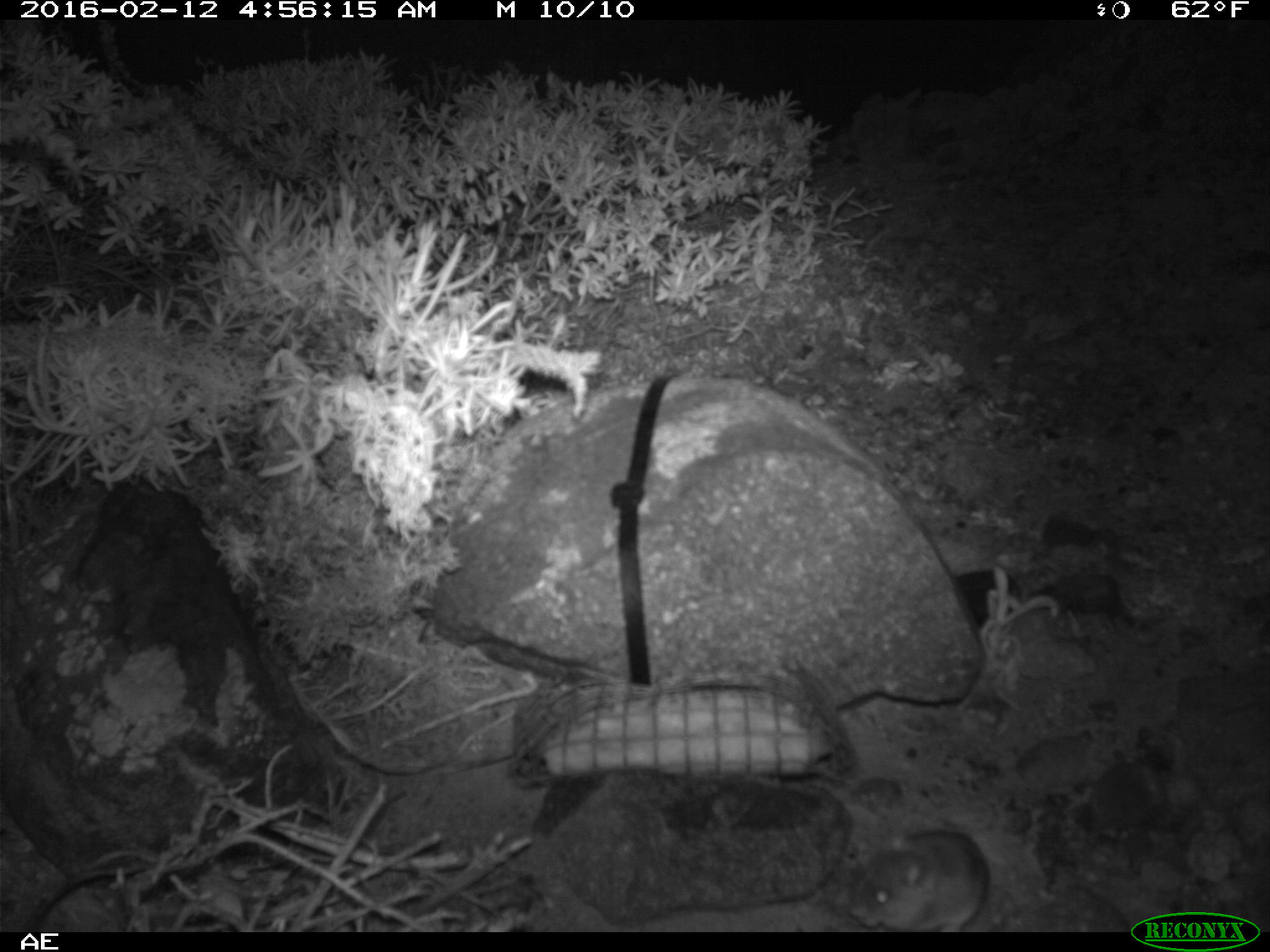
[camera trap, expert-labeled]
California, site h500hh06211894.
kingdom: Animalia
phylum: Chordata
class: Mammalia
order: Rodentia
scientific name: Rodentia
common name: rodent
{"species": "rodent (Rodentia)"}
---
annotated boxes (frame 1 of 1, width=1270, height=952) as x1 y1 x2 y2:
rodent: 846 830 988 932